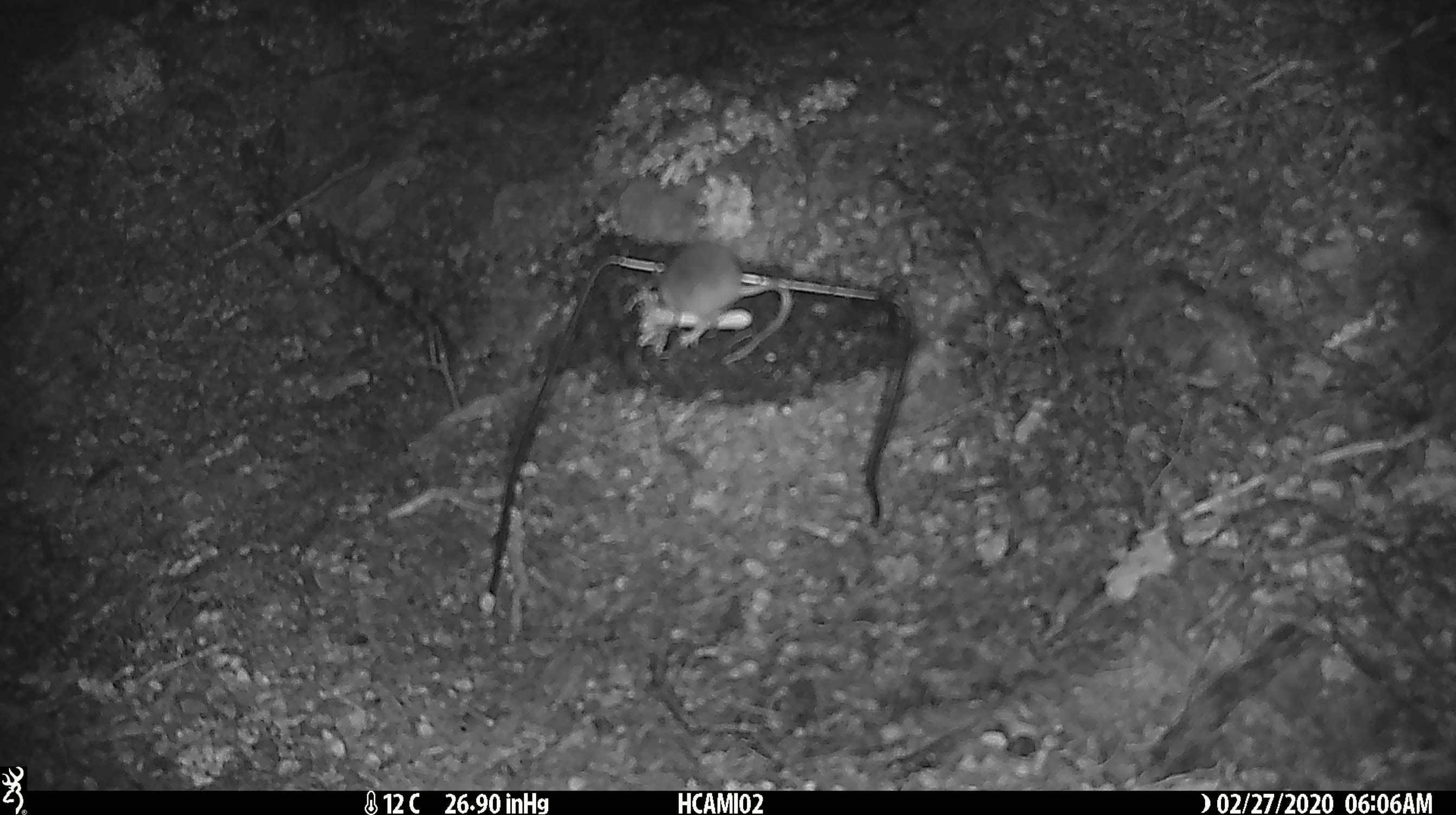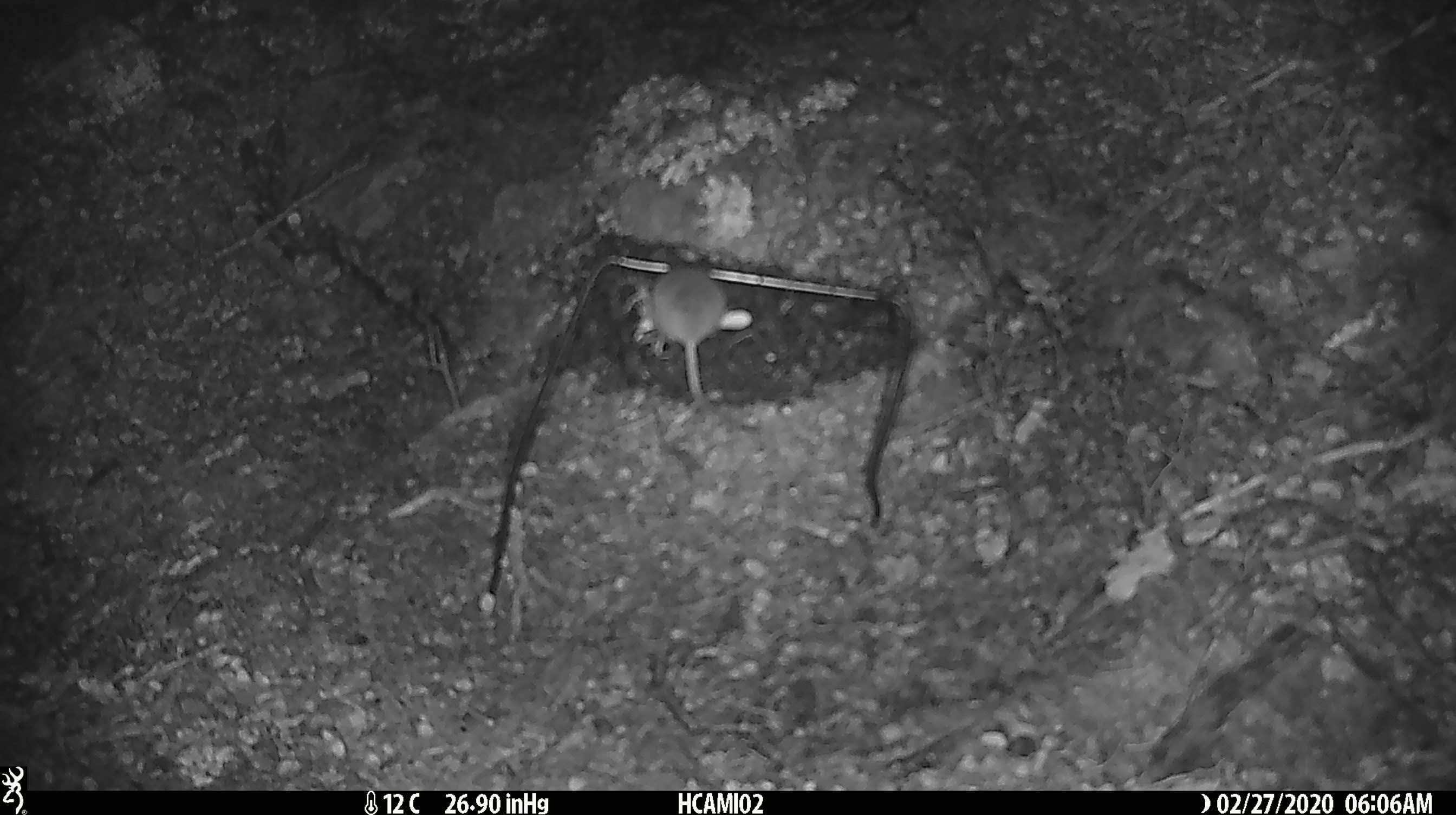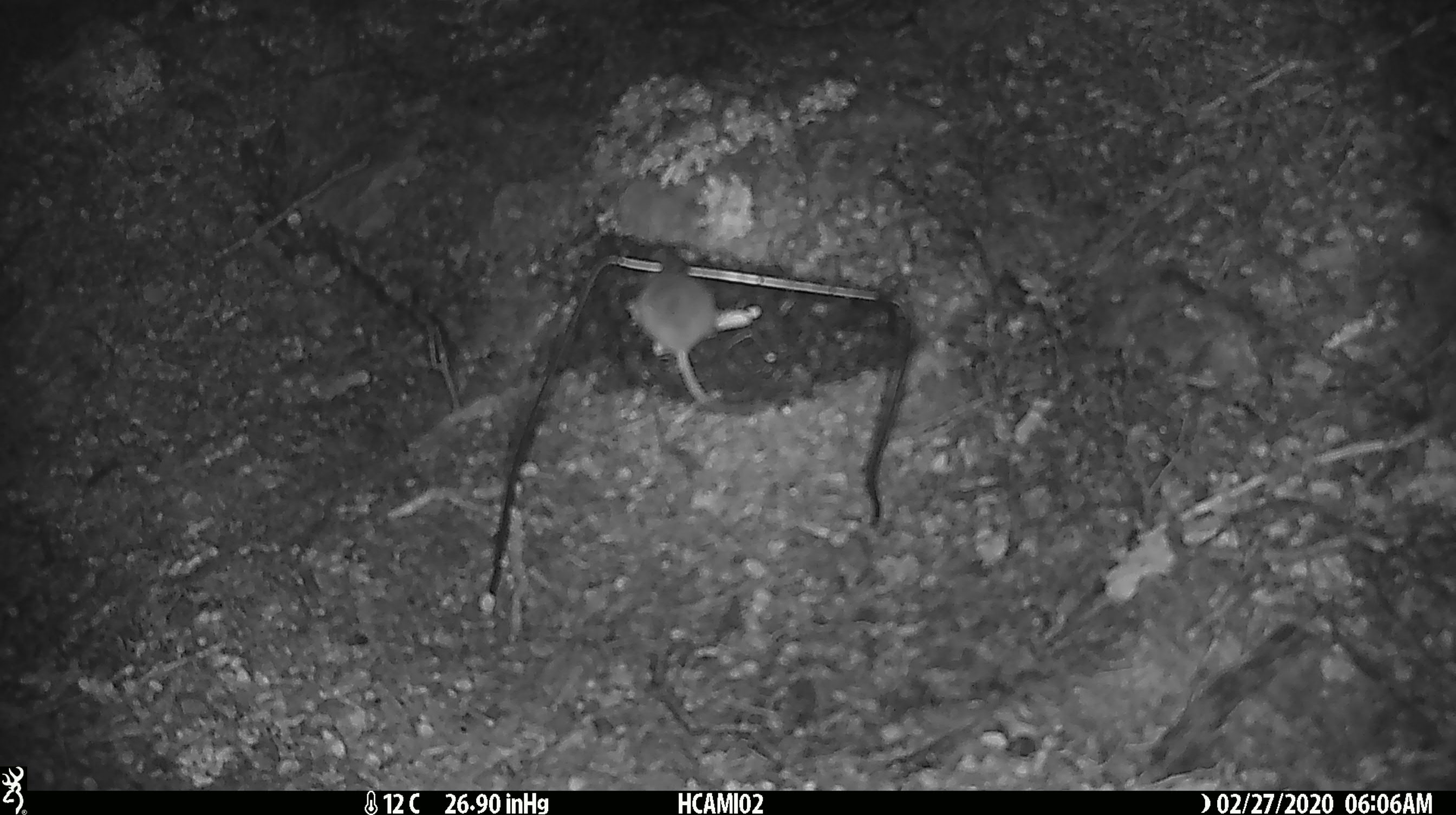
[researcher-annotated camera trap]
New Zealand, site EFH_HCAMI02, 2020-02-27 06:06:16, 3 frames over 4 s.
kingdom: Animalia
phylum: Chordata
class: Mammalia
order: Rodentia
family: Muridae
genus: Mus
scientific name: Mus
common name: mouse